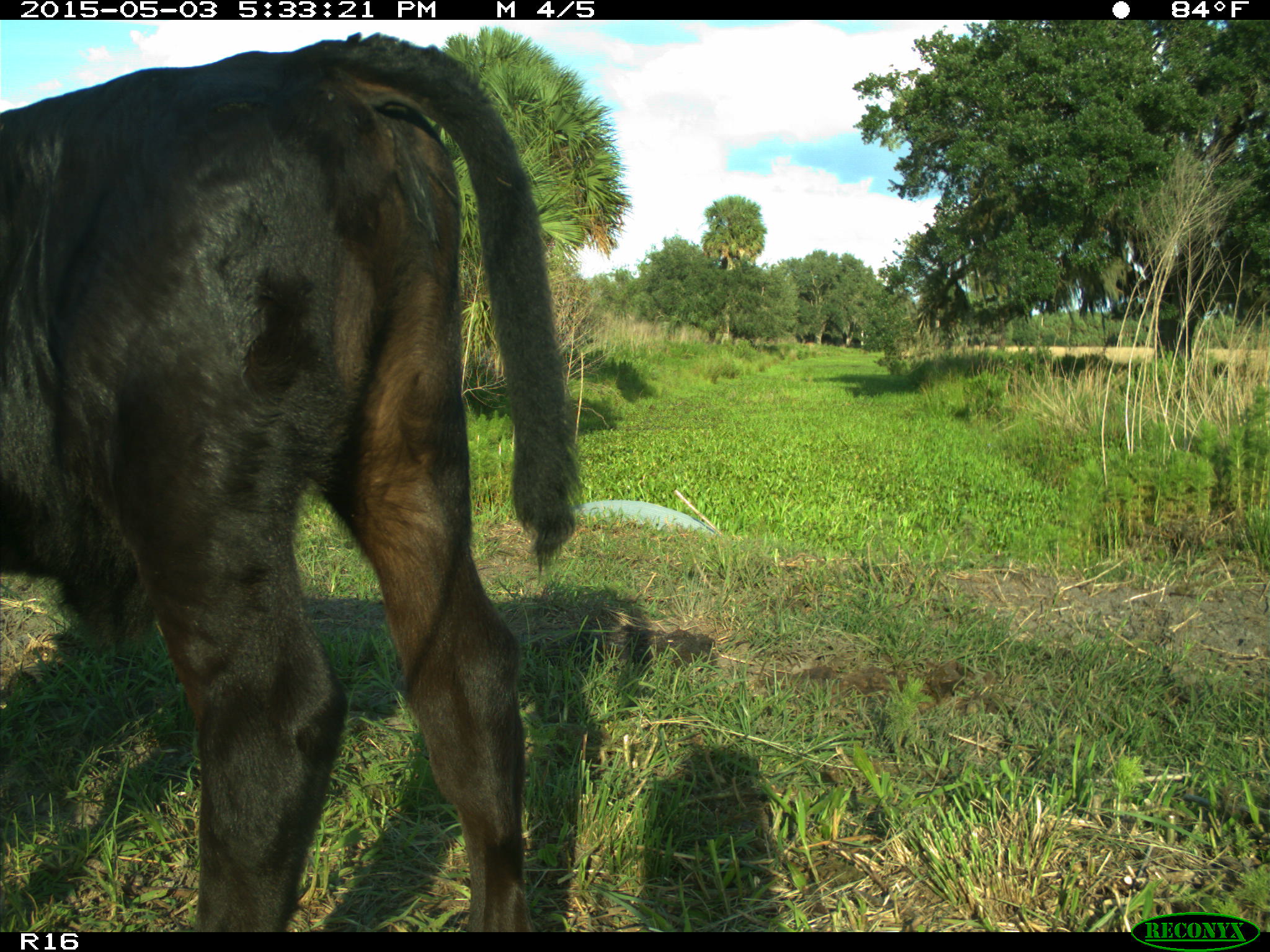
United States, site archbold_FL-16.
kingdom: Animalia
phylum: Chordata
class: Mammalia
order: Artiodactyla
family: Bovidae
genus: Bos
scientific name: Bos taurus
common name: domestic cow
Bos taurus (domestic cow).